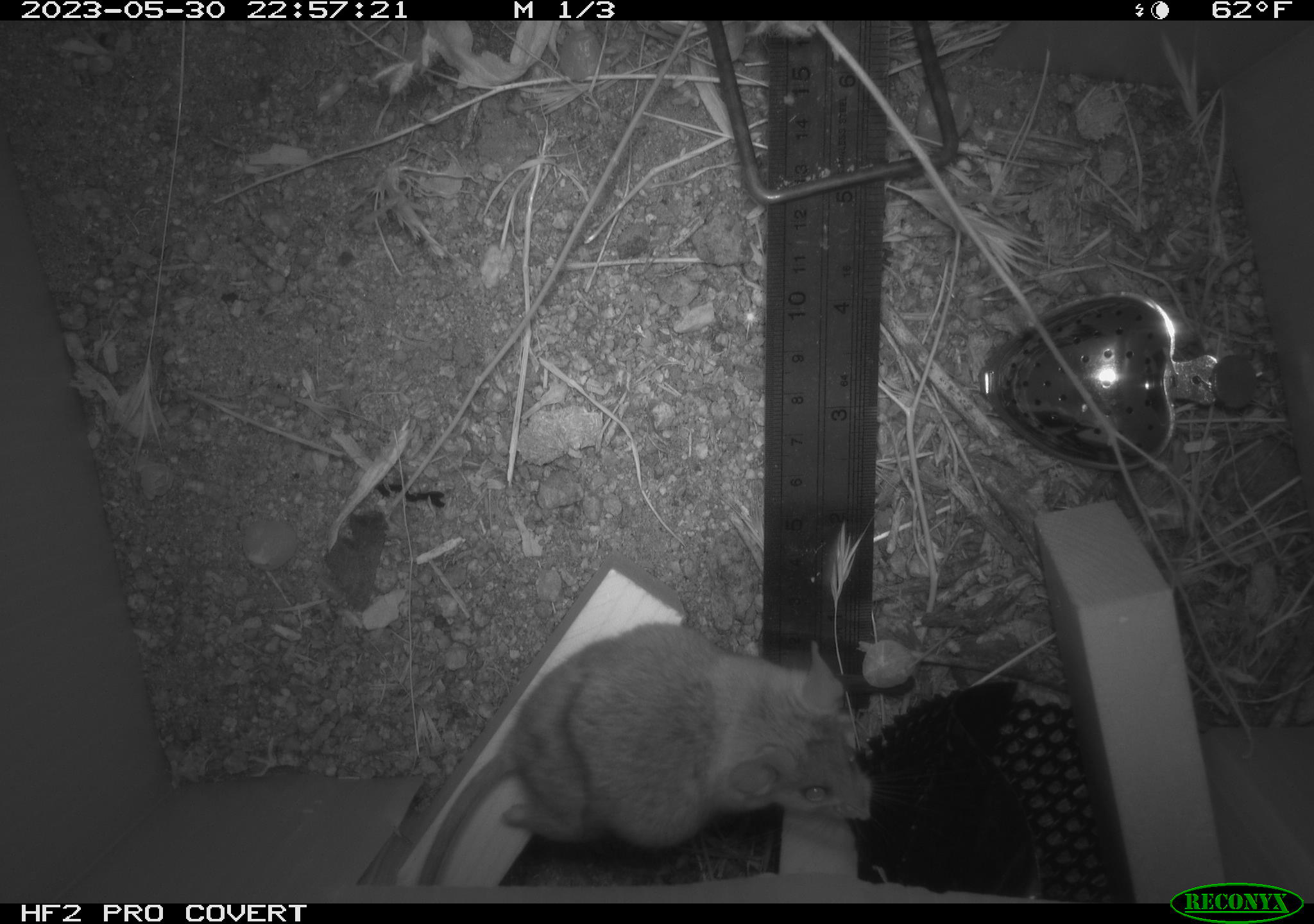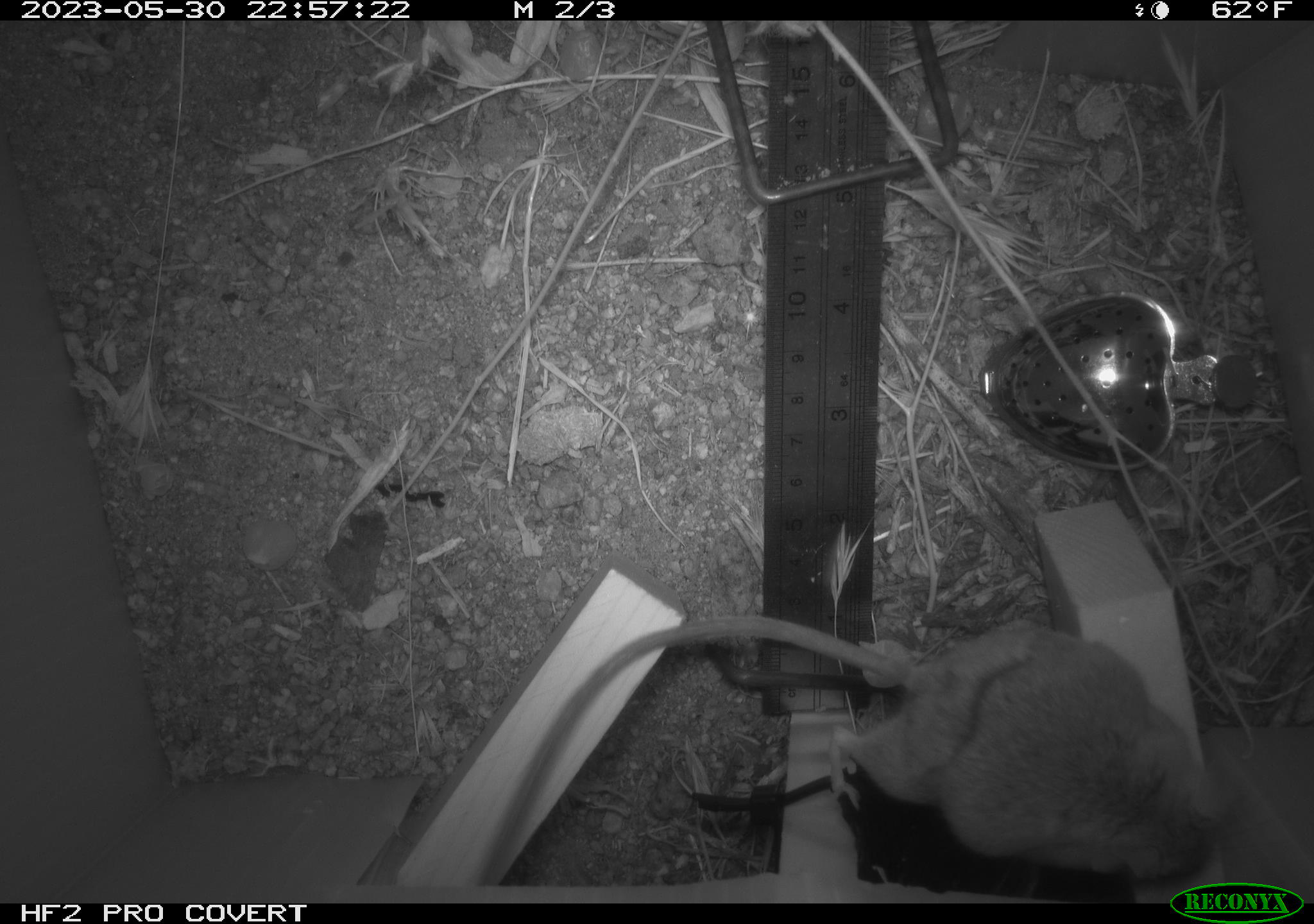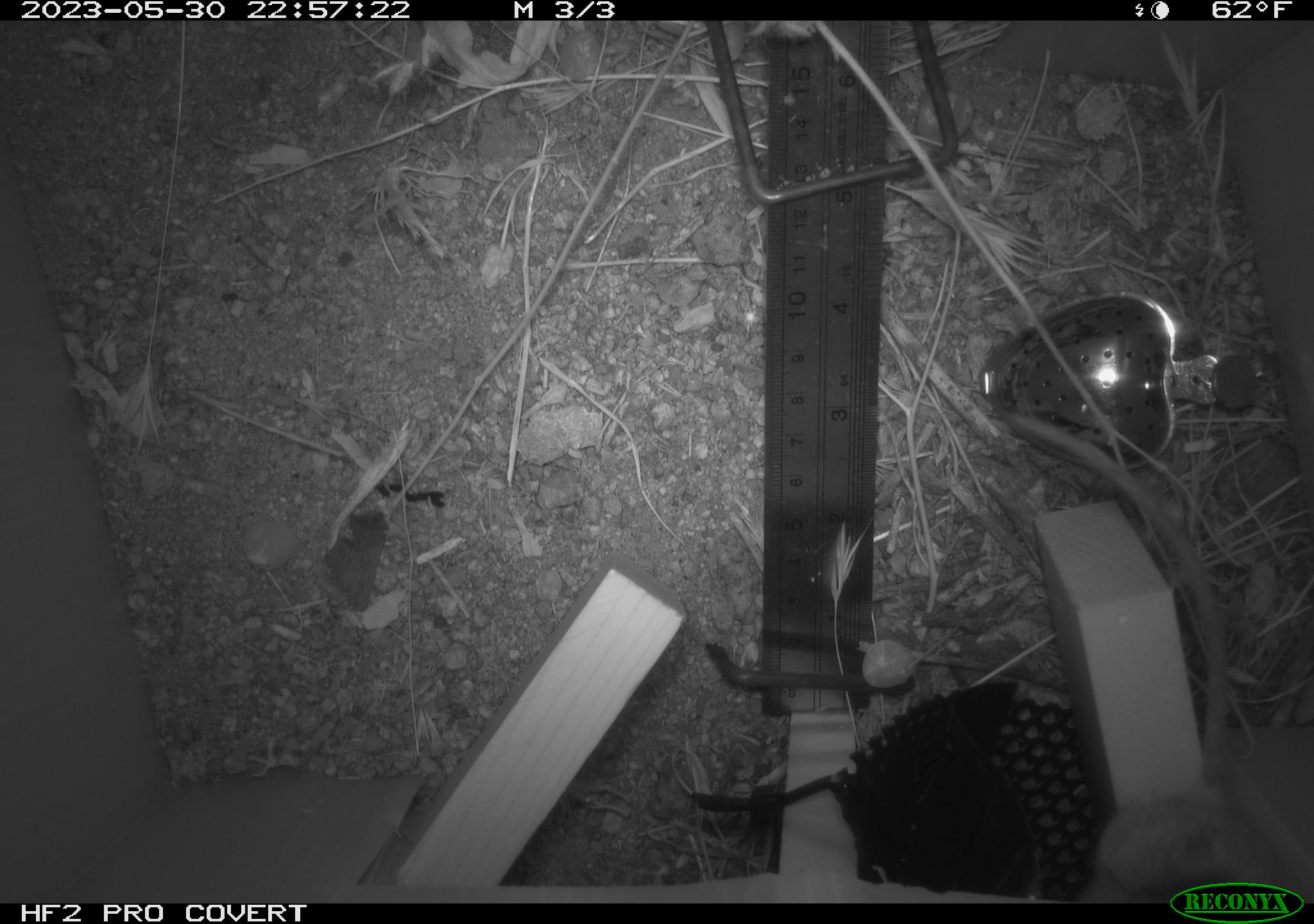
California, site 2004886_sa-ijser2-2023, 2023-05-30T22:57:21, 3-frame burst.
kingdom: Animalia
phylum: Chordata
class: Mammalia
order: Rodentia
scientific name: Rodentia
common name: mouse species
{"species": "mouse species (Rodentia)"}